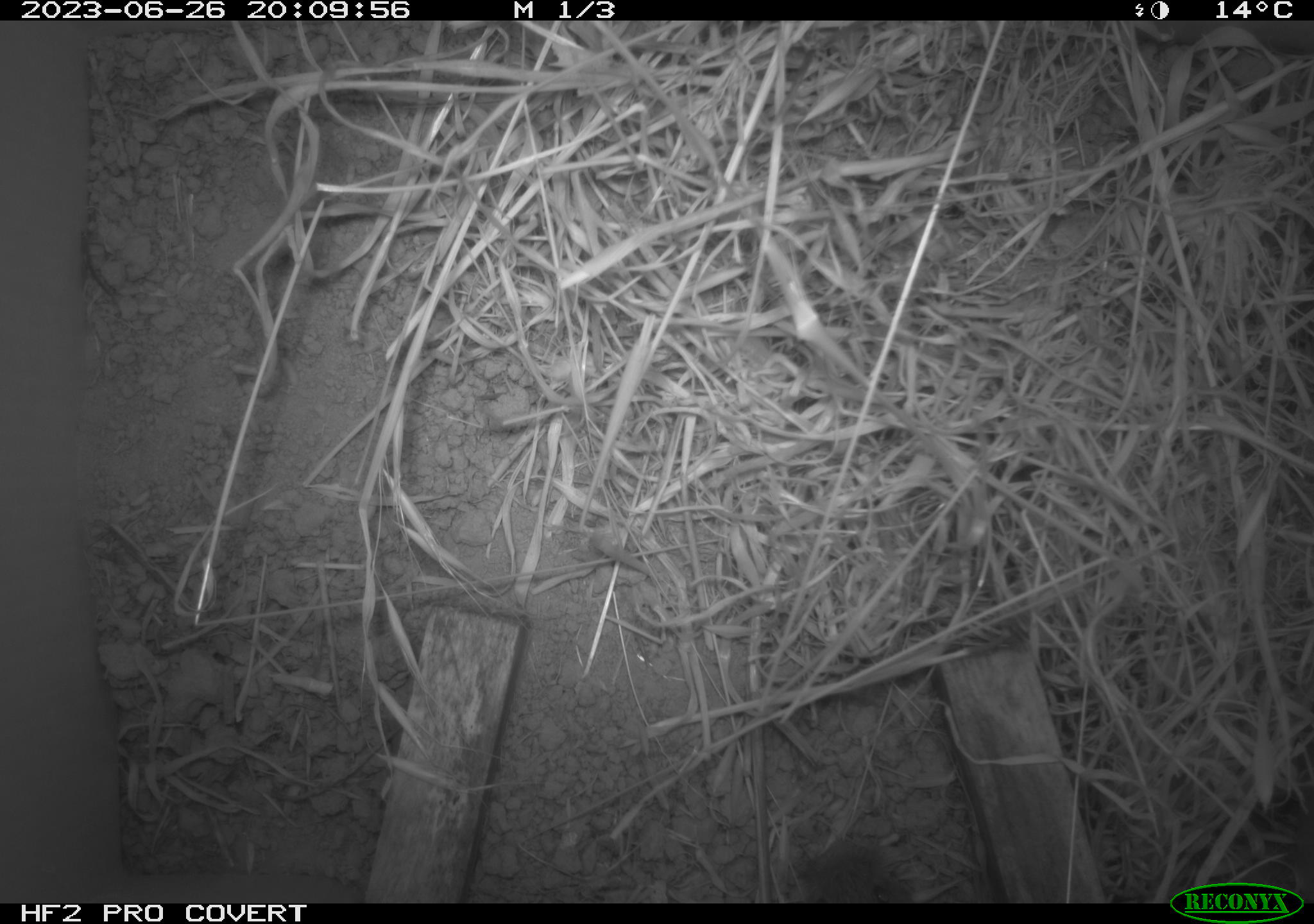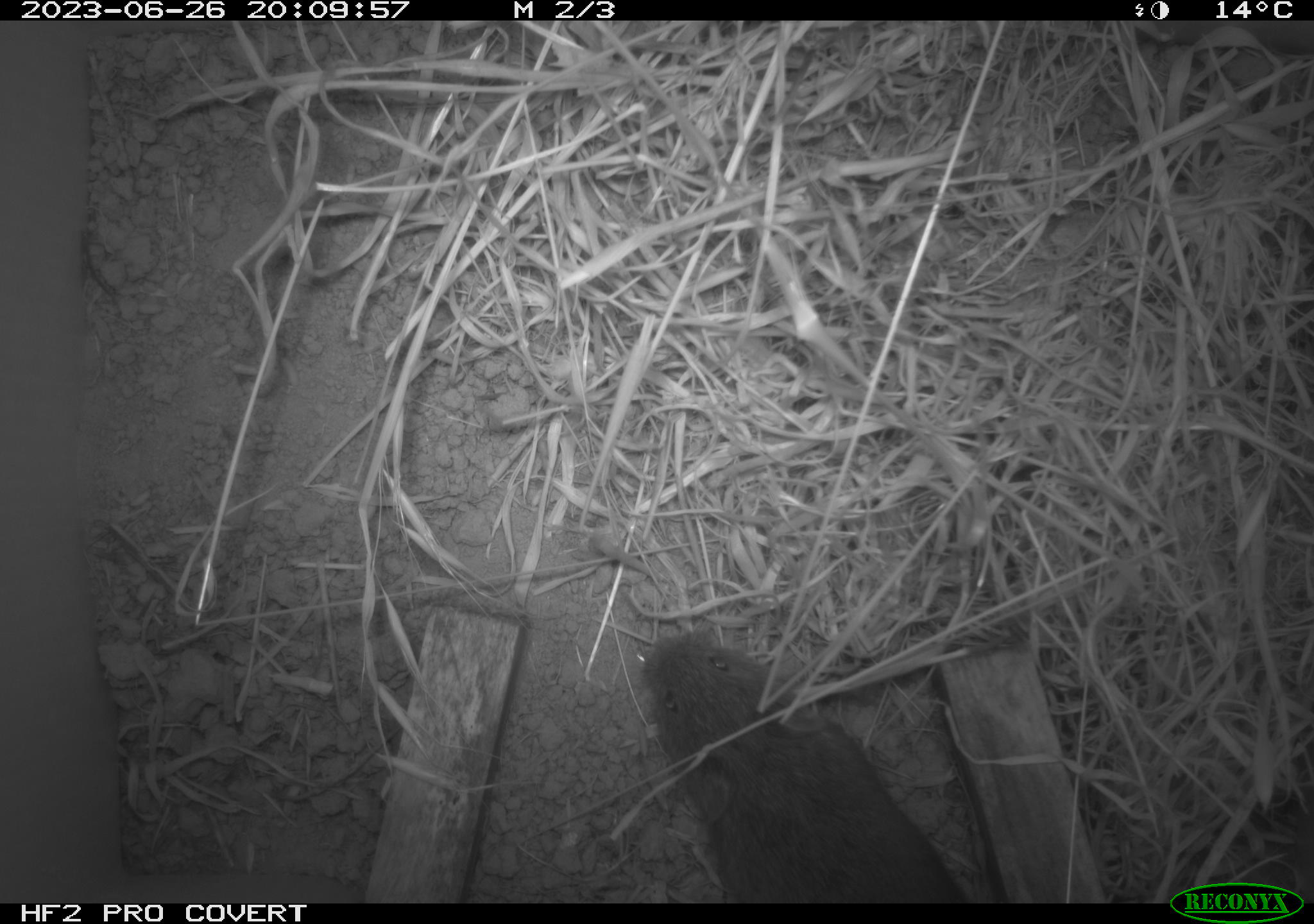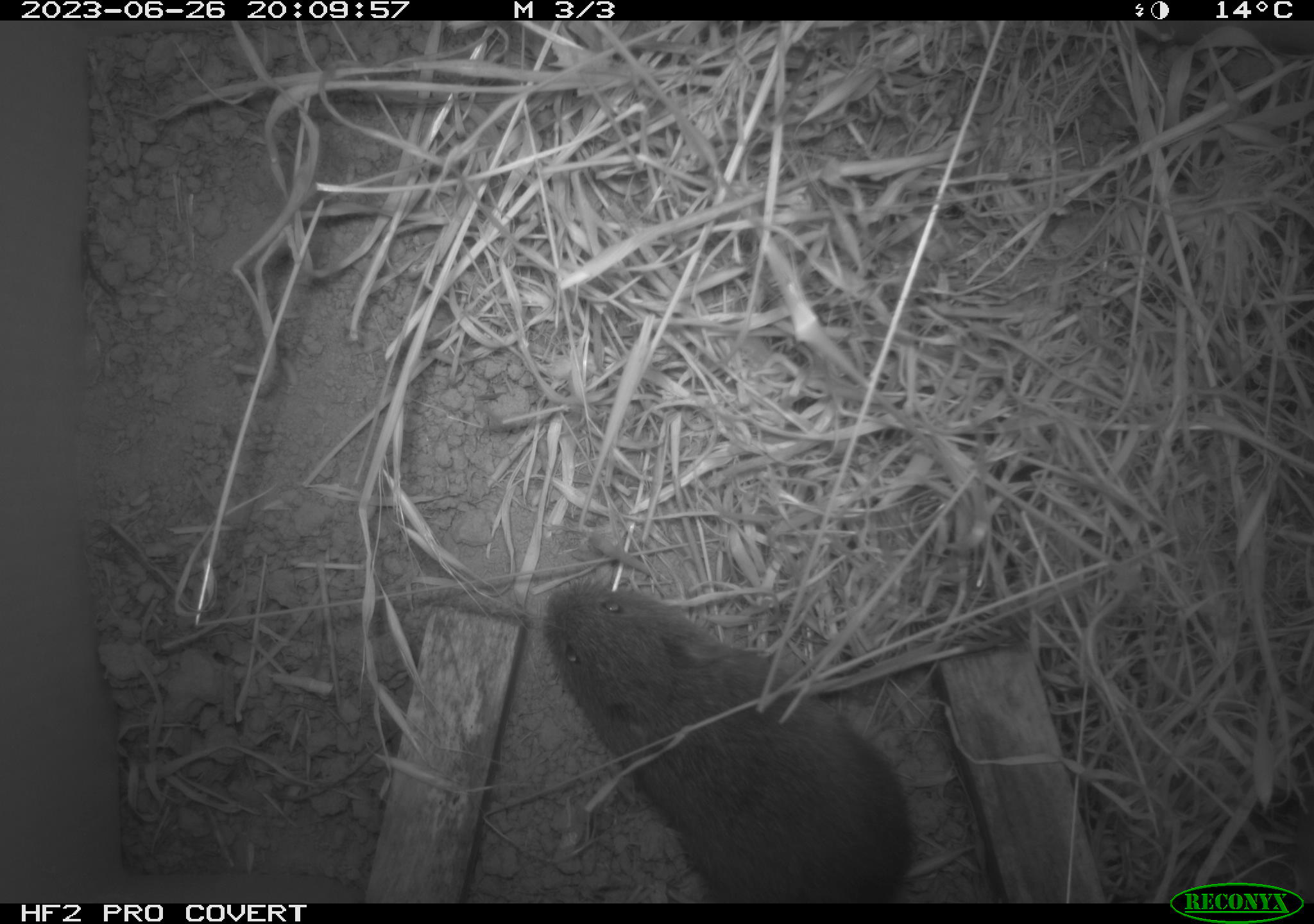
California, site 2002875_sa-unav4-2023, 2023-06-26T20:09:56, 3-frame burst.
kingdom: Animalia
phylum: Chordata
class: Mammalia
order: Rodentia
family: Cricetidae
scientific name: Arvicolinae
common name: voles, lemmings, and muskrats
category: arvicolinae subfamily